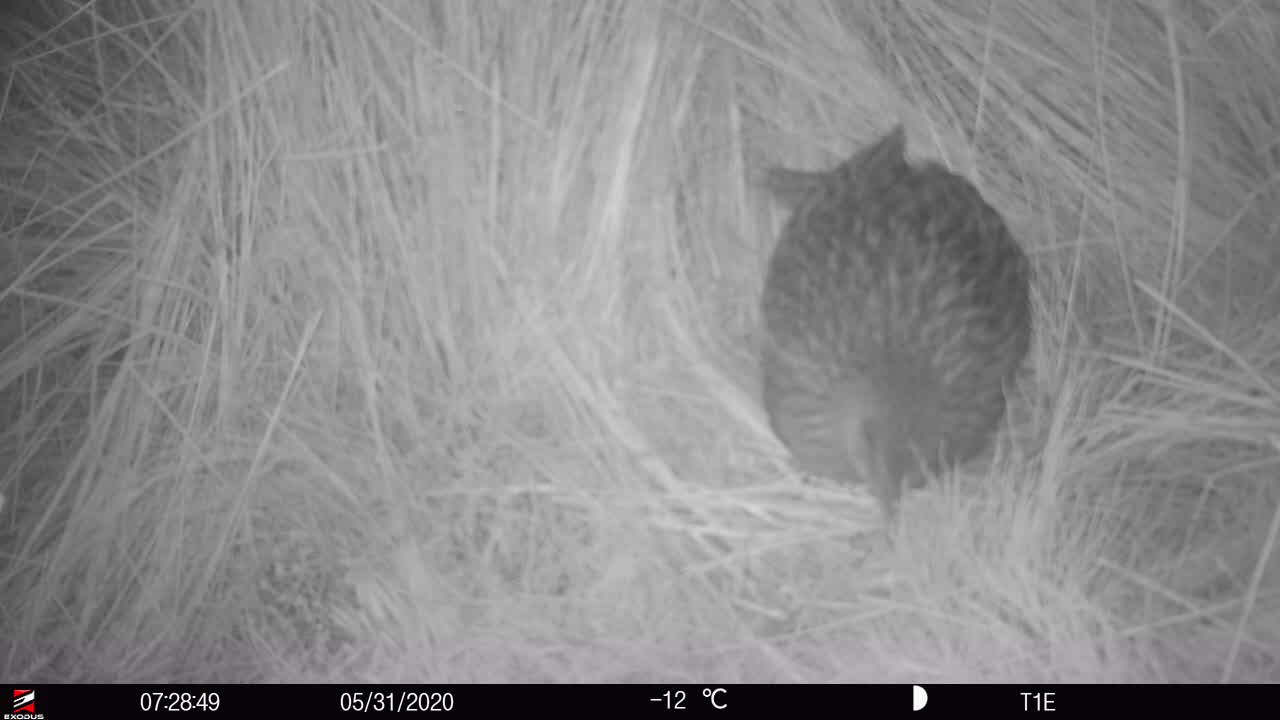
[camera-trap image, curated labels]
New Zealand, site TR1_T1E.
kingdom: Animalia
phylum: Chordata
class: Aves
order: Gruiformes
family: Rallidae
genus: Gallirallus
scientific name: Gallirallus australis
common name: weka